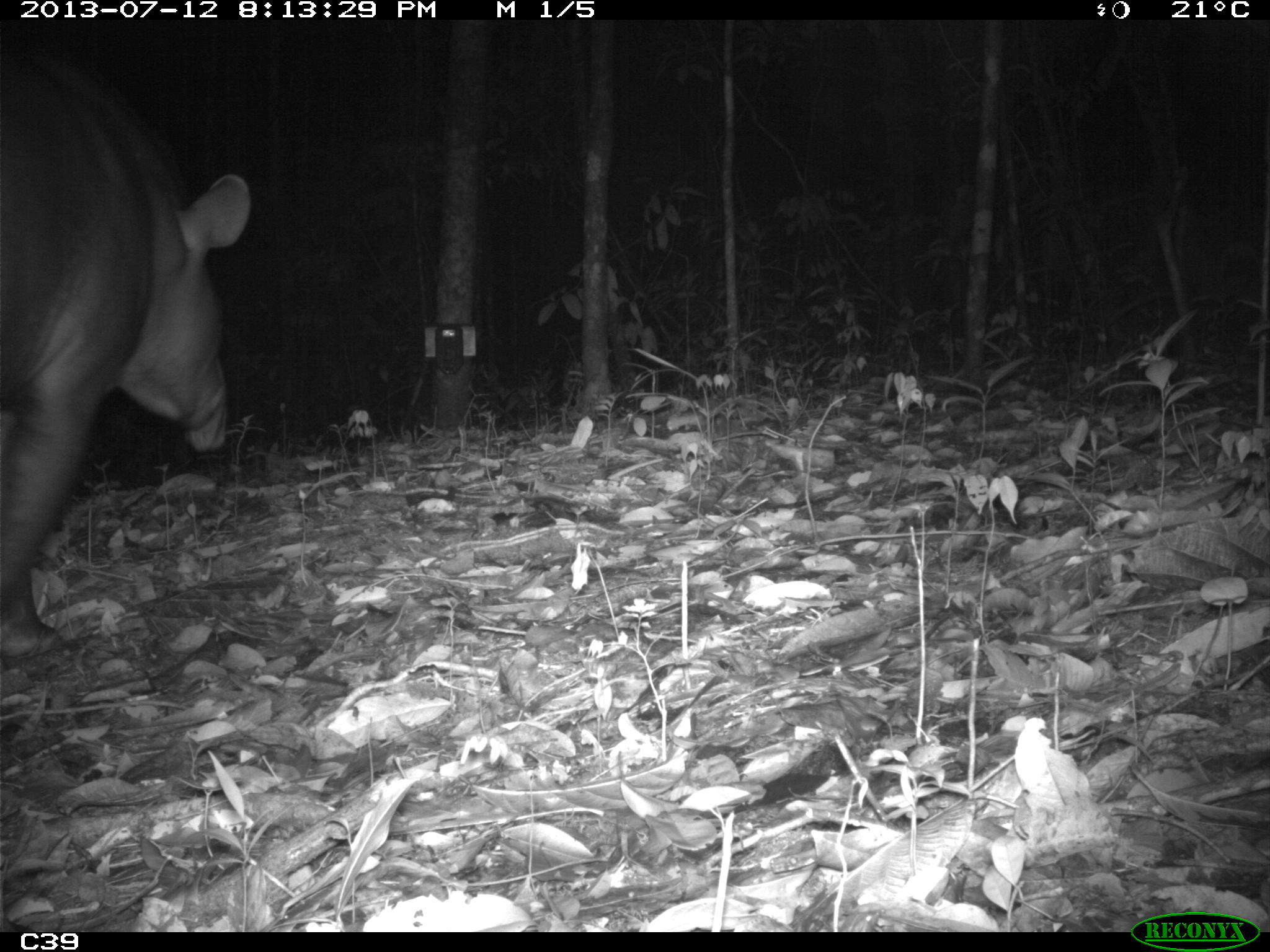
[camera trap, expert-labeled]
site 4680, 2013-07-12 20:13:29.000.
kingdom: Animalia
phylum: Chordata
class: Mammalia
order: Perissodactyla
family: Tapiridae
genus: Tapirus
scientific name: Tapirus terrestris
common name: south american tapir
Tapirus terrestris (south american tapir), count 1, age adult, sex male.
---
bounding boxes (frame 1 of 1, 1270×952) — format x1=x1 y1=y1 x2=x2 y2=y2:
tapirus terrestris: x1=0 y1=34 x2=251 y2=659